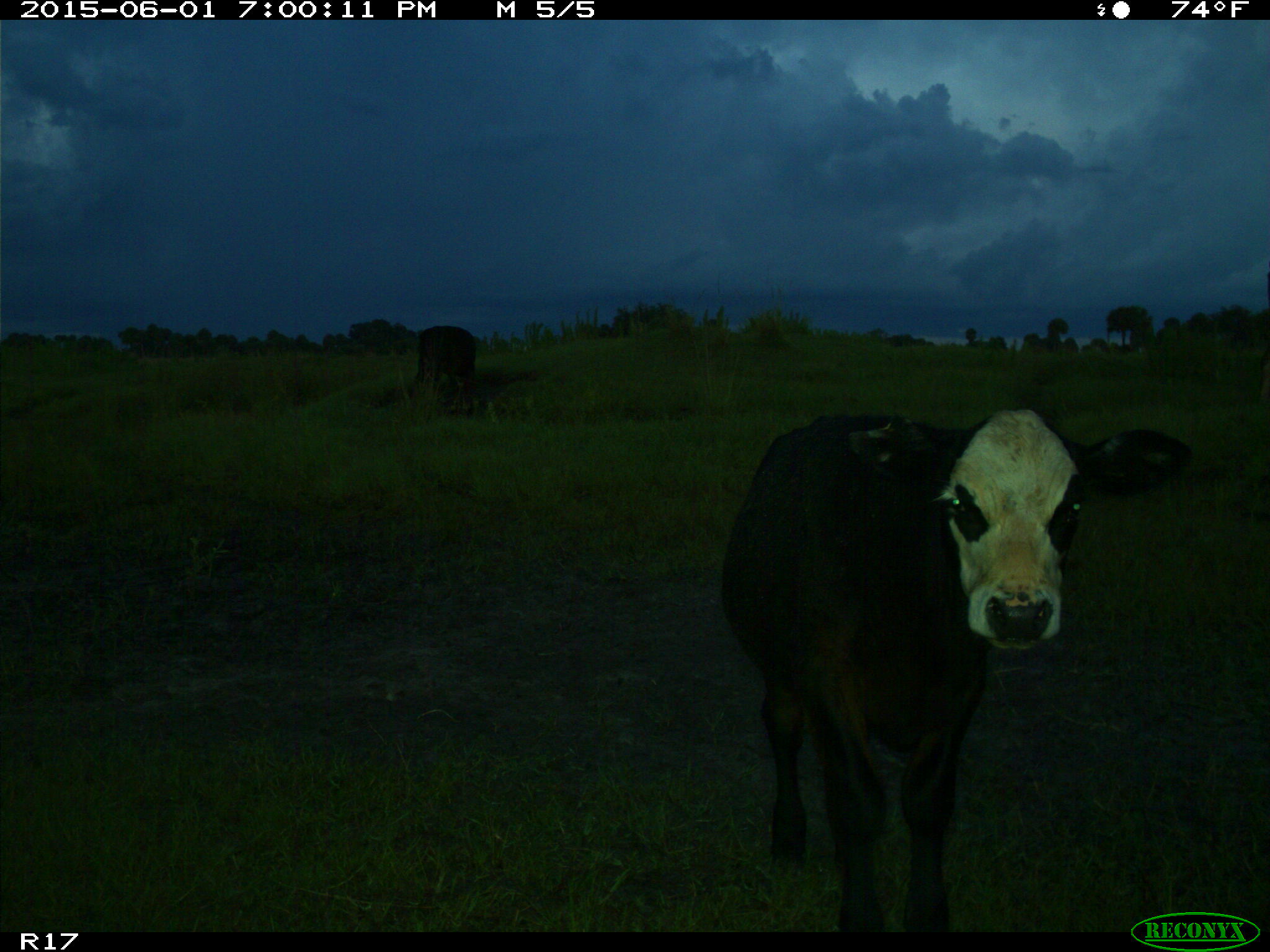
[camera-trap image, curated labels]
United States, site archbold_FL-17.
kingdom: Animalia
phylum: Chordata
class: Mammalia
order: Artiodactyla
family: Bovidae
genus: Bos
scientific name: Bos taurus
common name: domestic cow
Bos taurus (domestic cow).